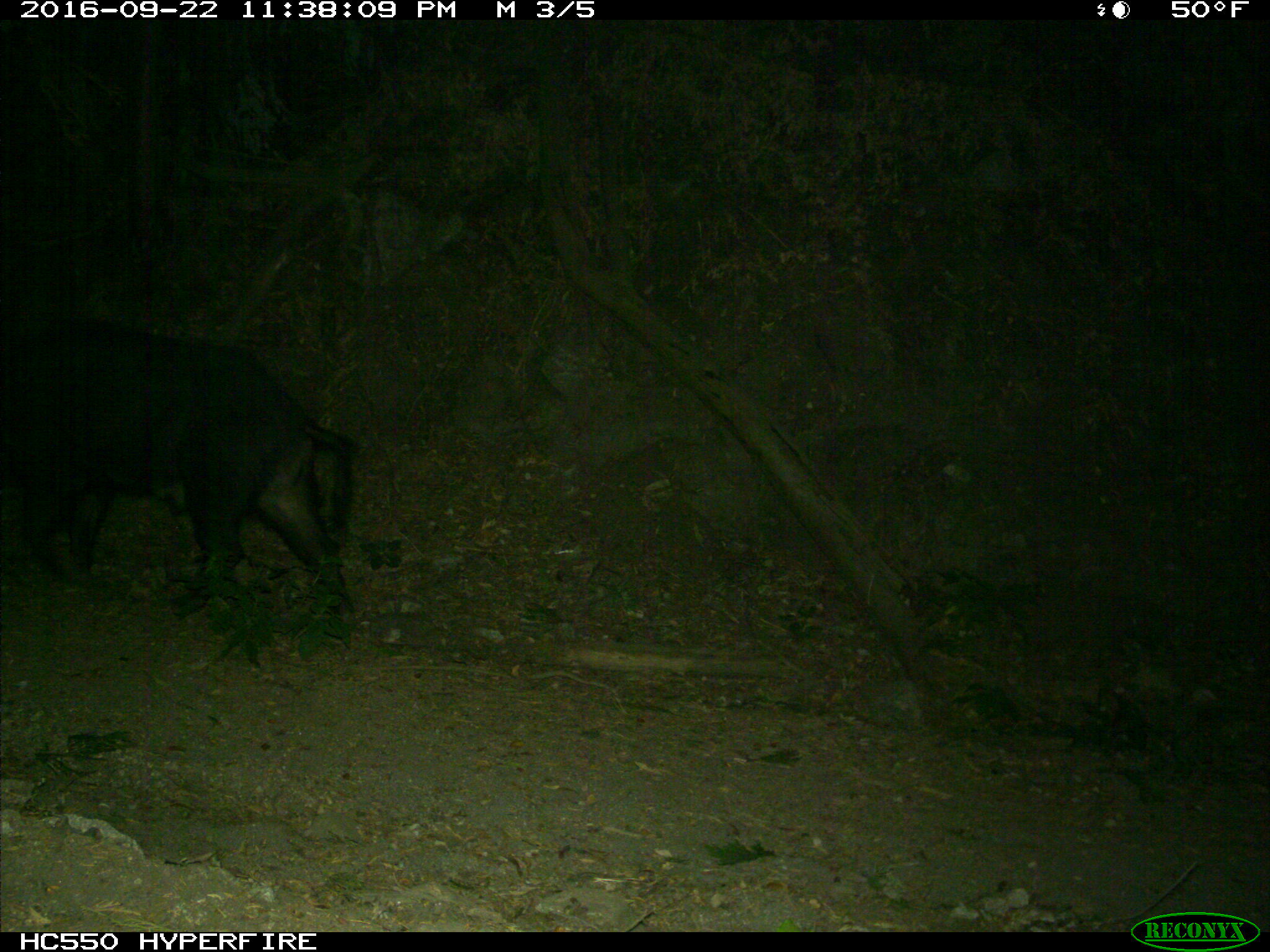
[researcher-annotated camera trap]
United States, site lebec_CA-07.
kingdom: Animalia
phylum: Chordata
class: Mammalia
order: Artiodactyla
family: Suidae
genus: Sus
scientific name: Sus scrofa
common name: wild boar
Sus scrofa (wild boar).